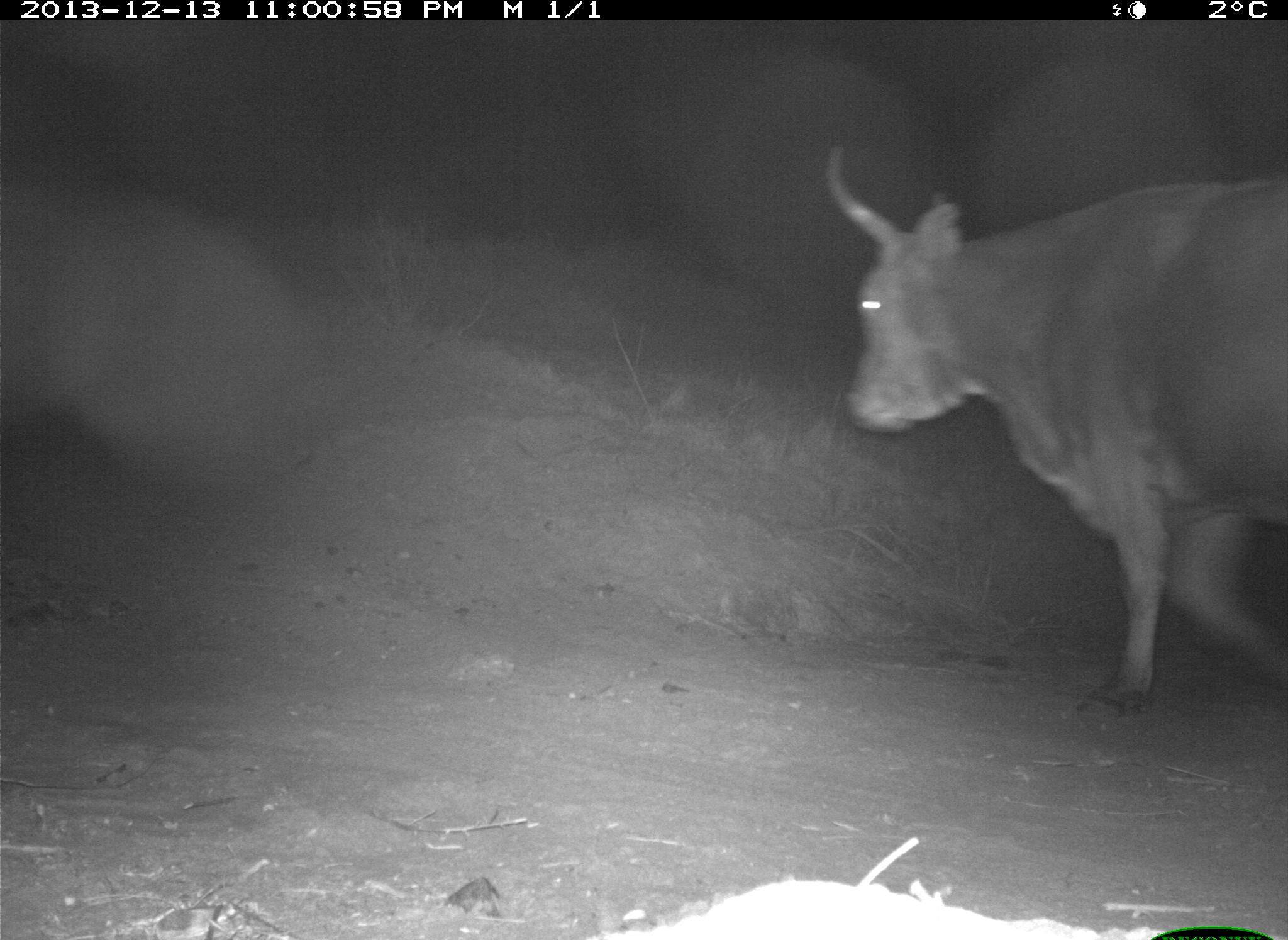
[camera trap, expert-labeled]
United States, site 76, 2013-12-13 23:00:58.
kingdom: Animalia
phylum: Chordata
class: Mammalia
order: Artiodactyla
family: Bovidae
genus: Bos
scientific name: Bos taurus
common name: cow